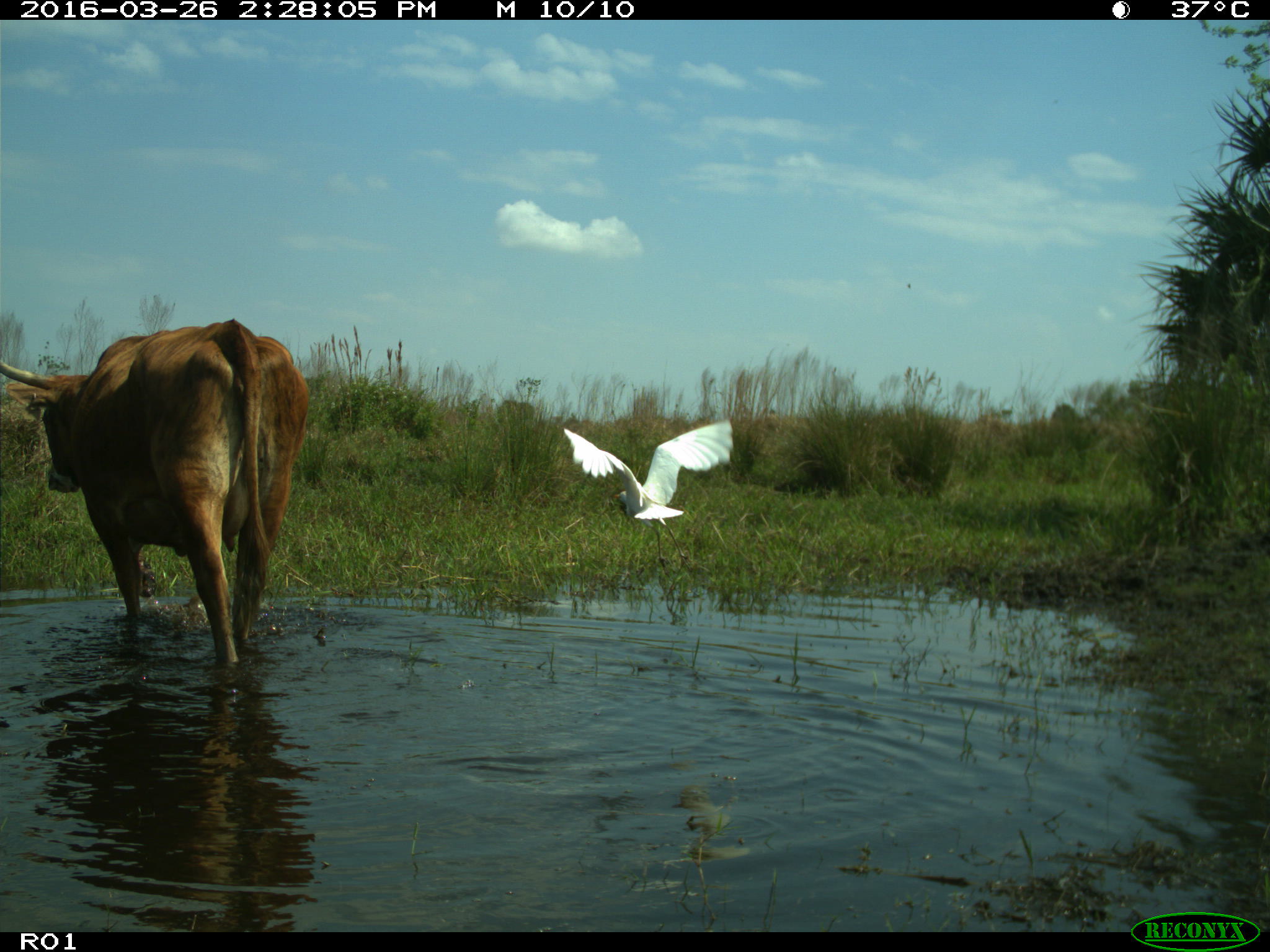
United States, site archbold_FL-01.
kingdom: Animalia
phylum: Chordata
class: Mammalia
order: Artiodactyla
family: Bovidae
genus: Bos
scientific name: Bos taurus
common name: domestic cow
Bos taurus (domestic cow).